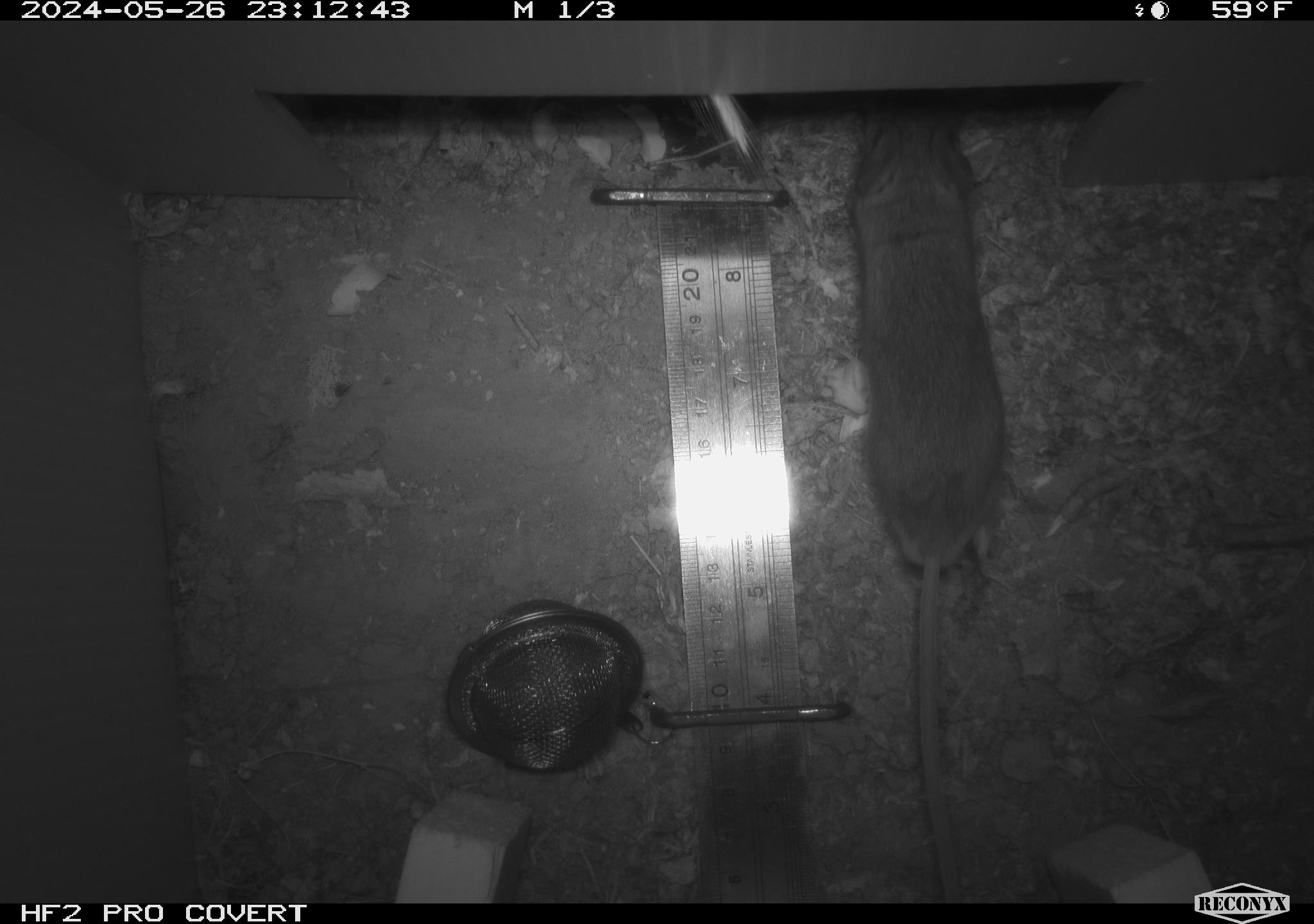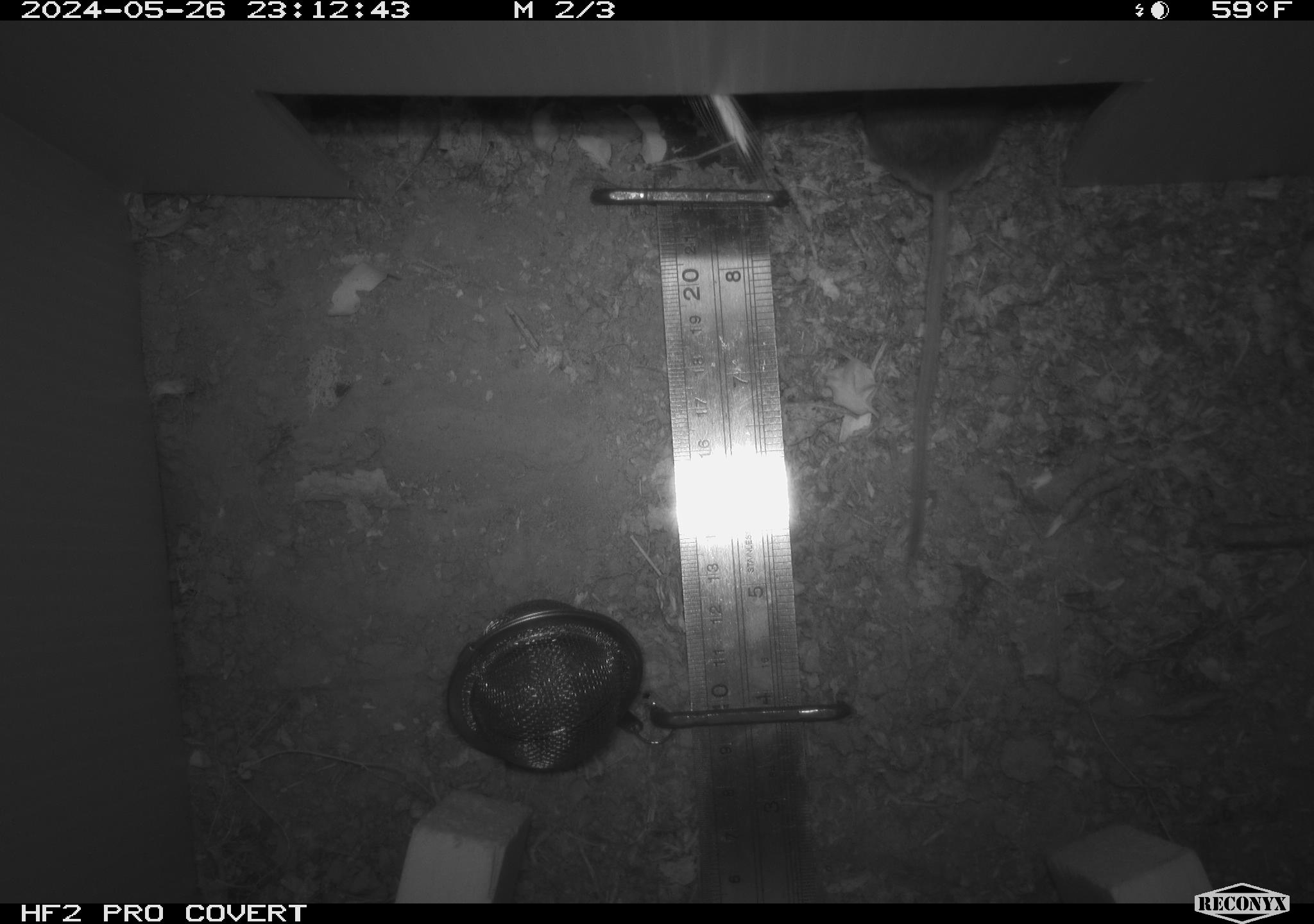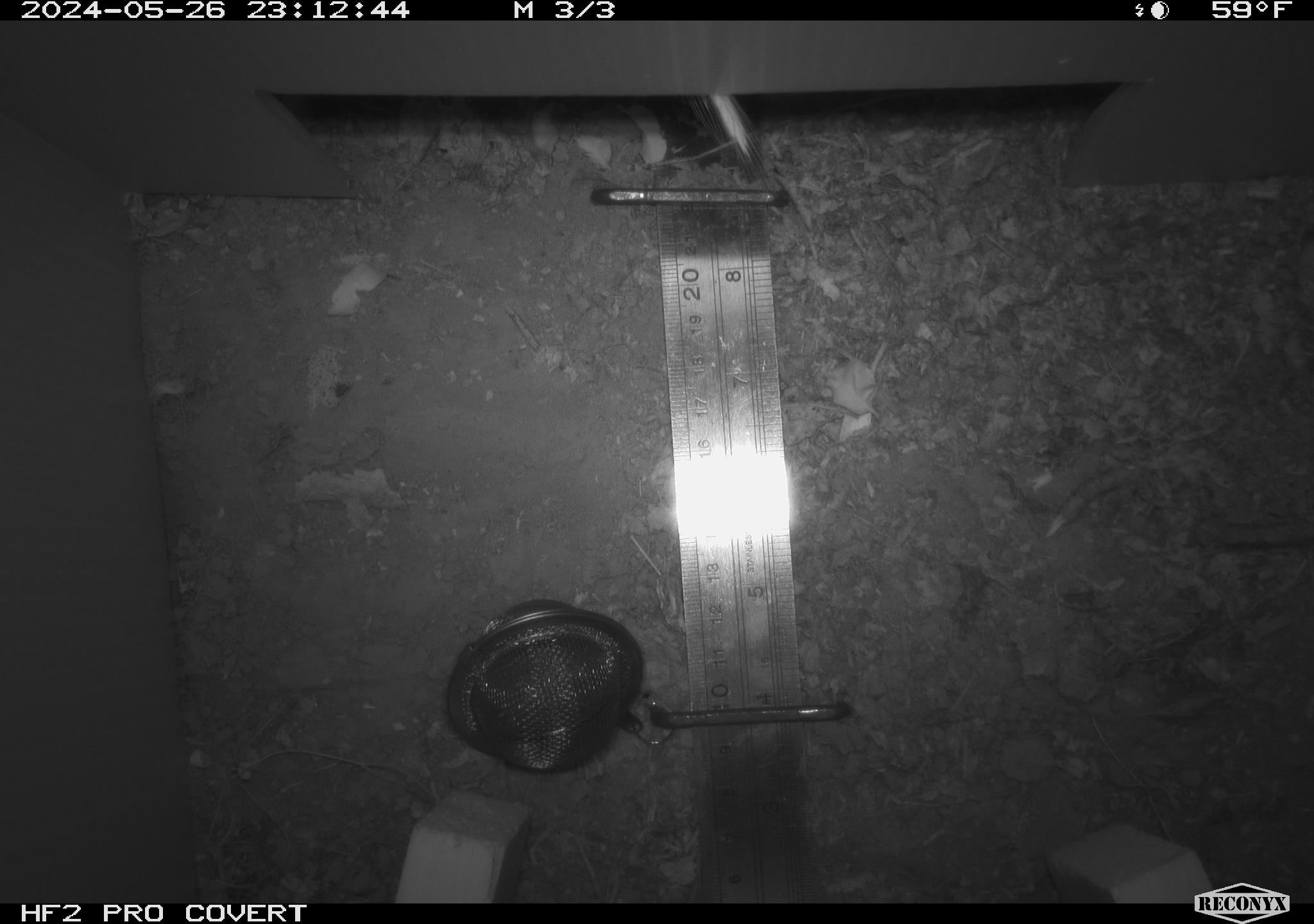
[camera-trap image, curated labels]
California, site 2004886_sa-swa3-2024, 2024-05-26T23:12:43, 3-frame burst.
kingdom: Animalia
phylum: Chordata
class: Mammalia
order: Rodentia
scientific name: Rodentia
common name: mouse species